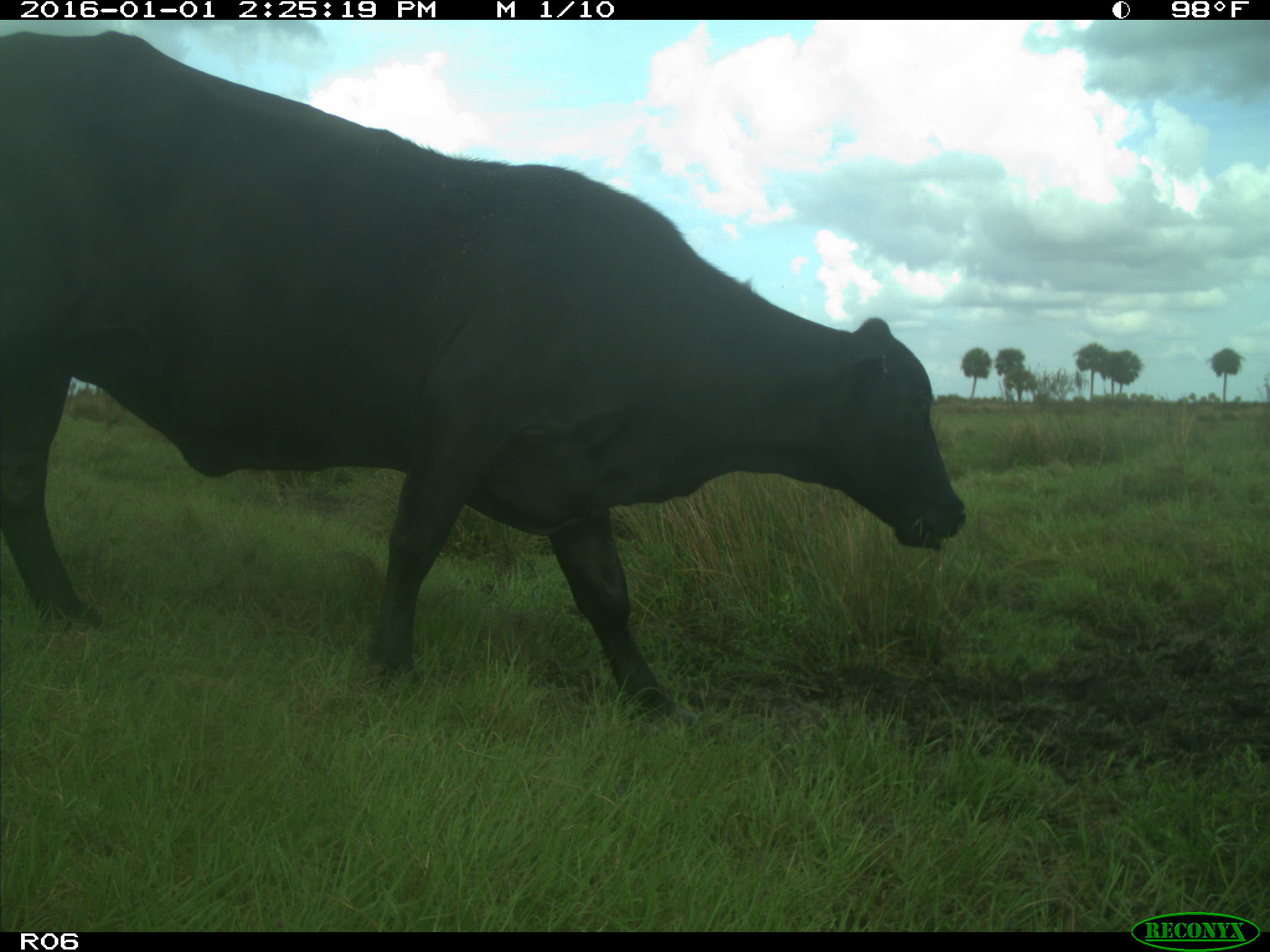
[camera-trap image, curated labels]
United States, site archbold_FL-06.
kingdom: Animalia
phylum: Chordata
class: Mammalia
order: Artiodactyla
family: Bovidae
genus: Bos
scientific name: Bos taurus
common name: domestic cow